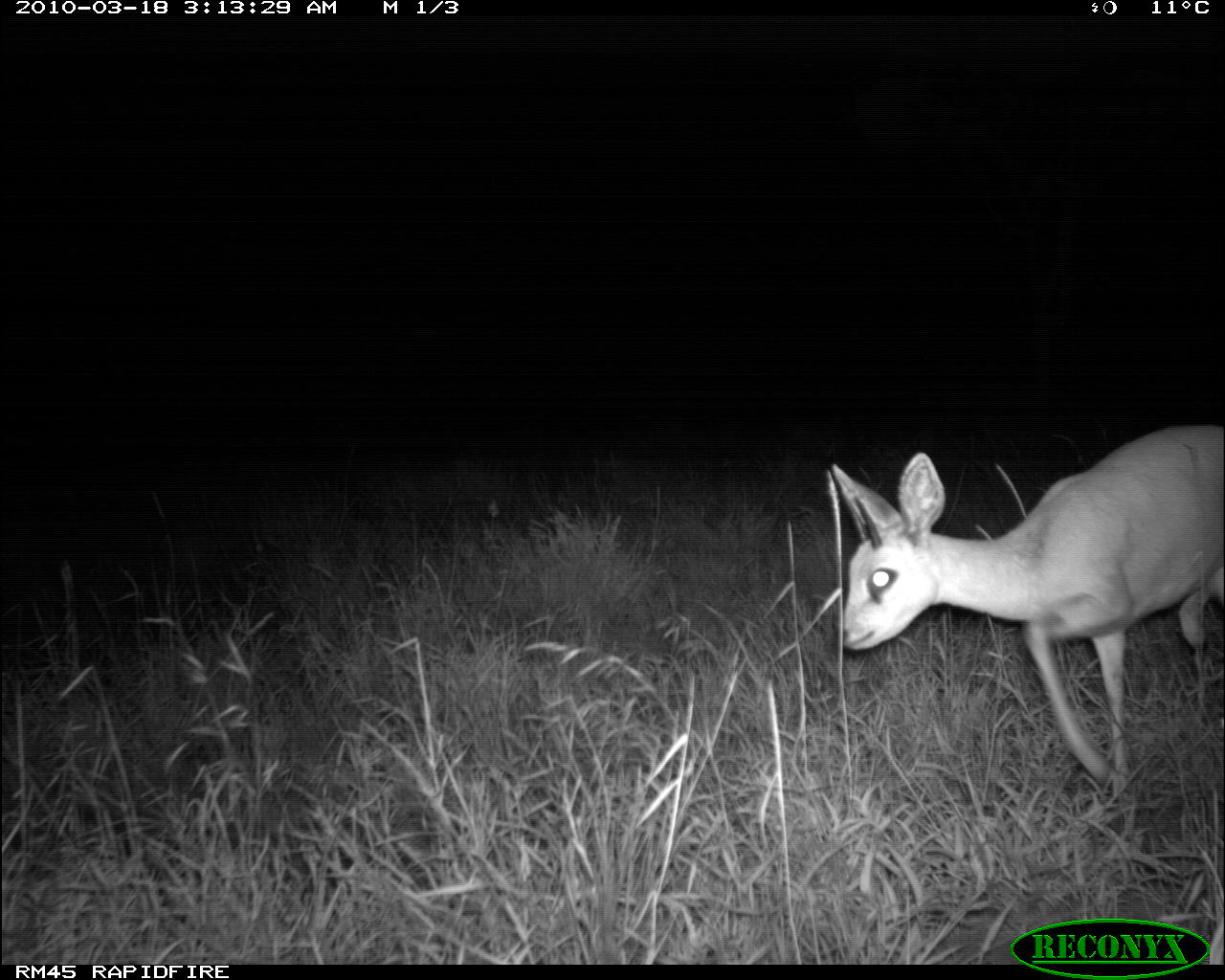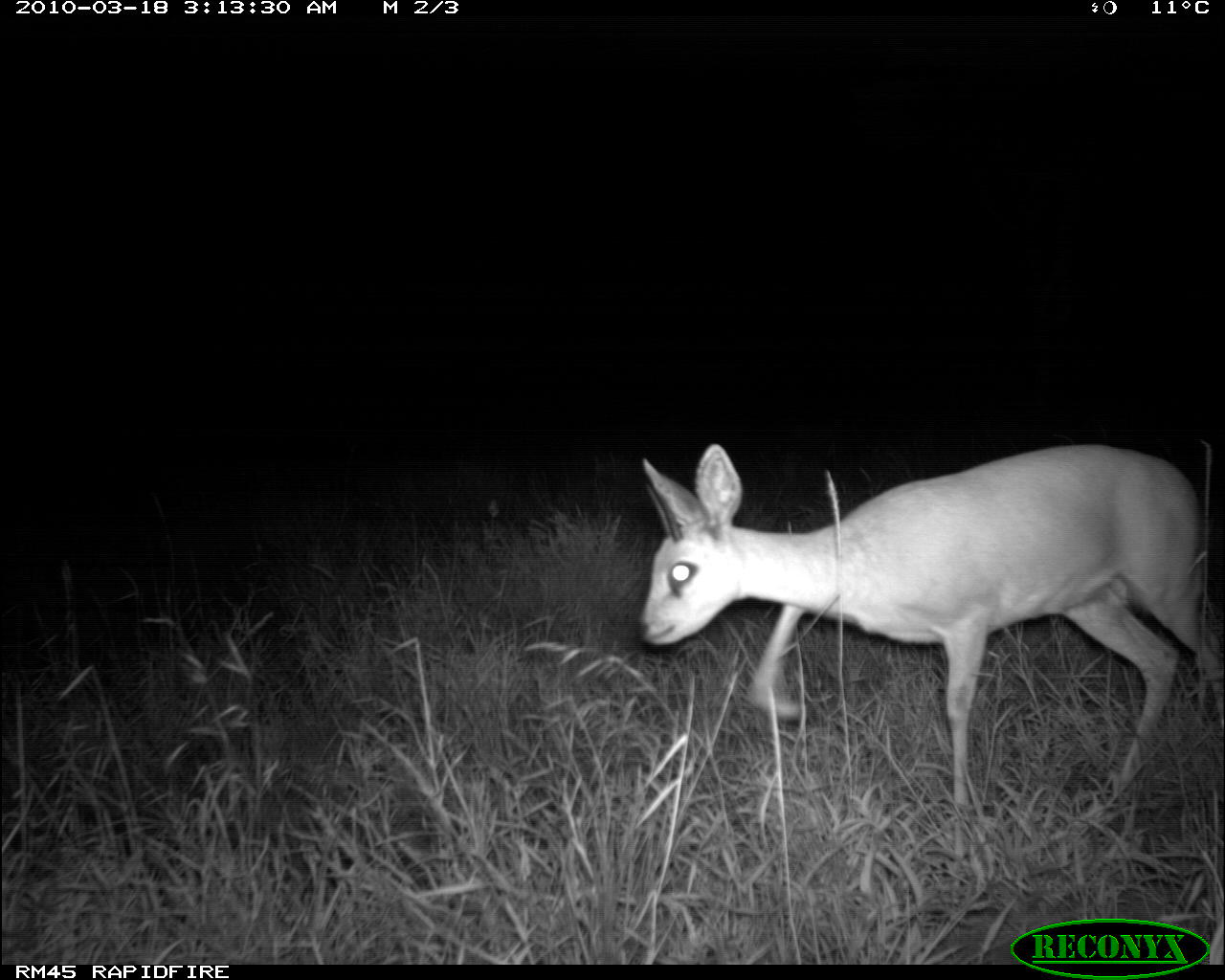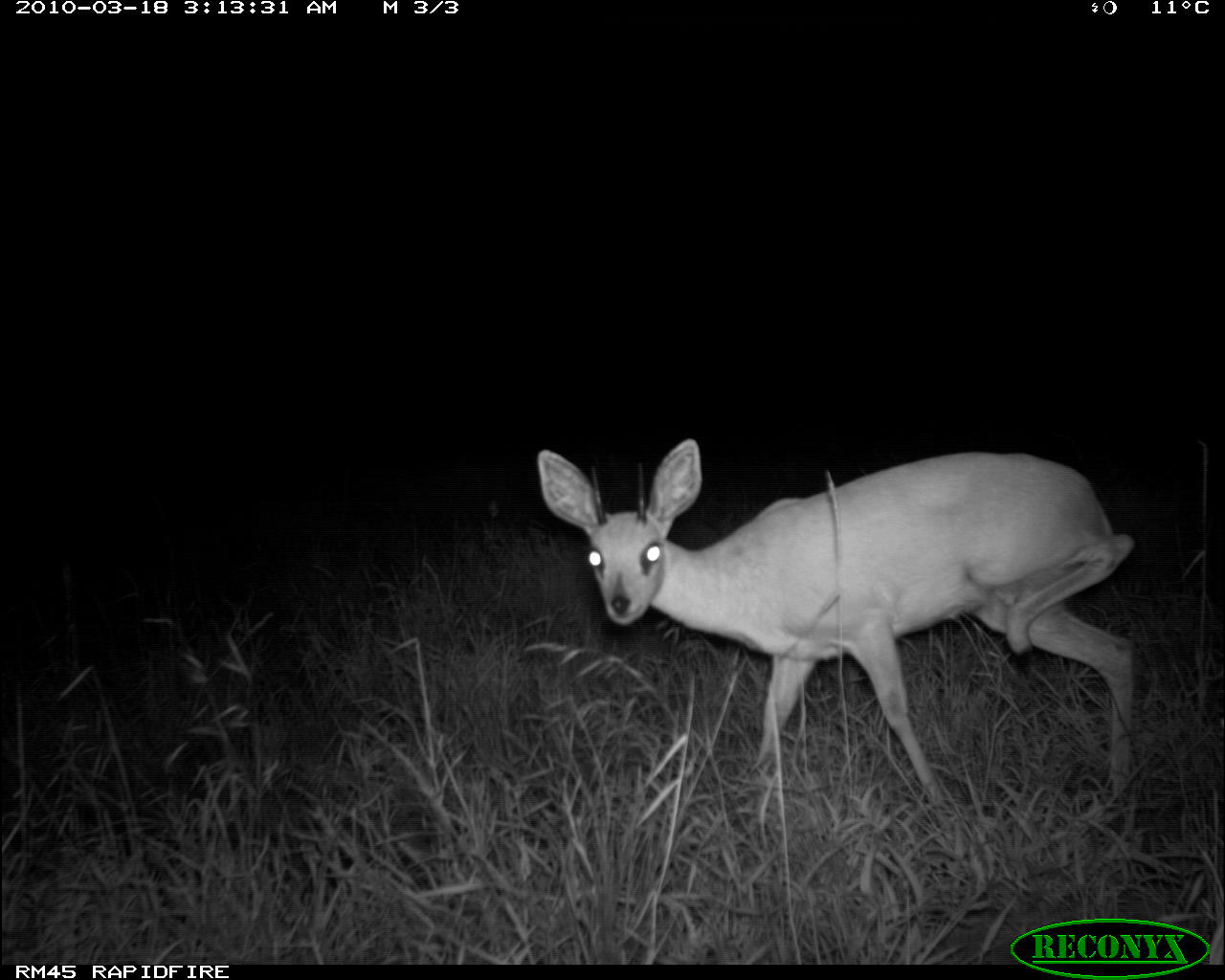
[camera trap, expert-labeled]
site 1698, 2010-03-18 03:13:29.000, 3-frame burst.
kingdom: Animalia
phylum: Chordata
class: Mammalia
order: Artiodactyla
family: Bovidae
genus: Raphicerus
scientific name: Raphicerus campestris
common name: steenbok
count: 1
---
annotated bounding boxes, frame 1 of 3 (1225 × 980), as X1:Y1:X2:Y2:
raphicerus campestris: 819:419:1217:795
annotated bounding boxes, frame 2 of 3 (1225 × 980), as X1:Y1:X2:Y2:
raphicerus campestris: 634:437:1221:841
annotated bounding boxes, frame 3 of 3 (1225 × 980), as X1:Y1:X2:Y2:
raphicerus campestris: 530:436:1138:834